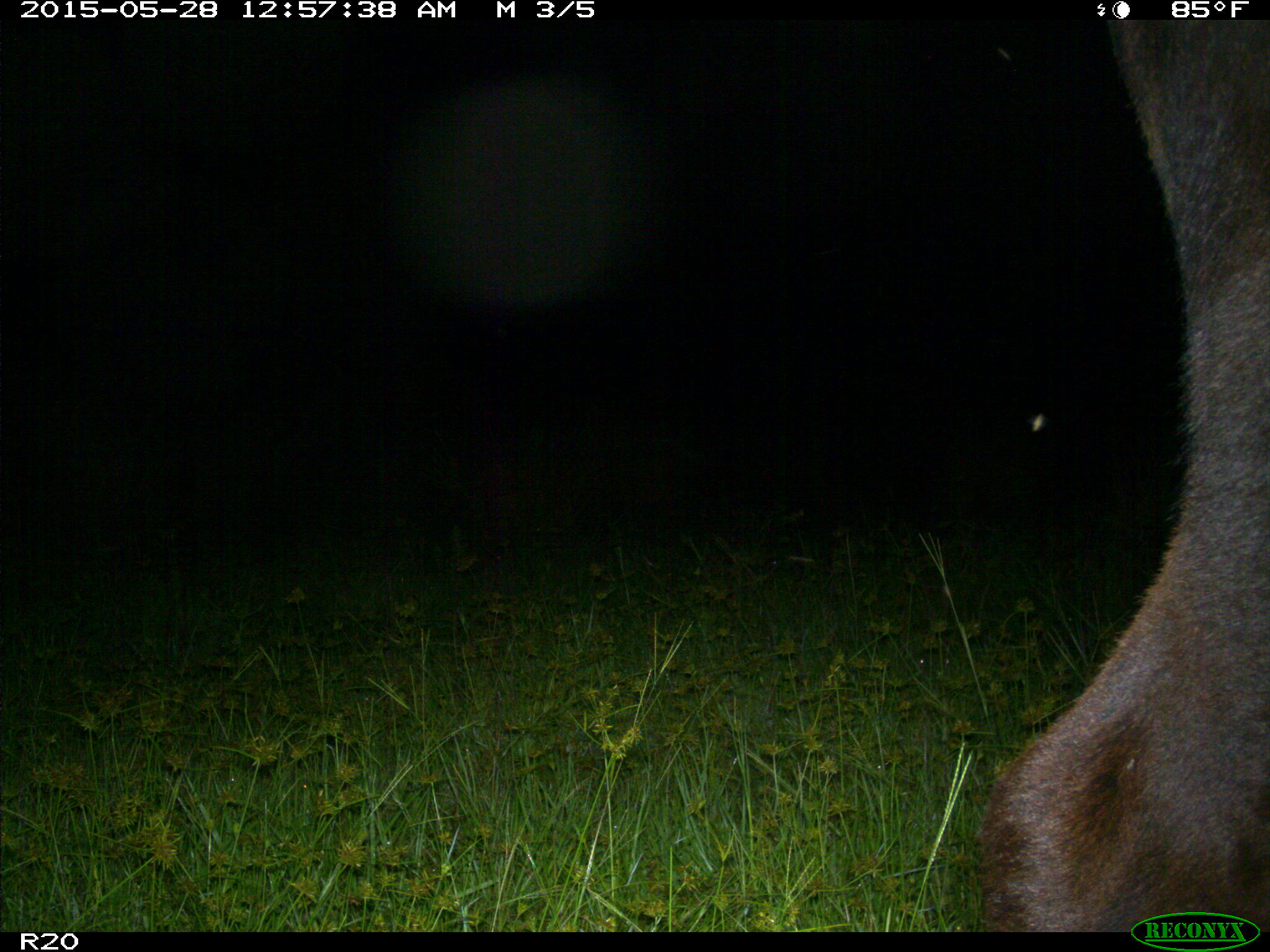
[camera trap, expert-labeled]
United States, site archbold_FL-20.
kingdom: Animalia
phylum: Chordata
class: Mammalia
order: Artiodactyla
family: Bovidae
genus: Bos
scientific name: Bos taurus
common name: domestic cow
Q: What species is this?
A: Bos taurus (domestic cow).